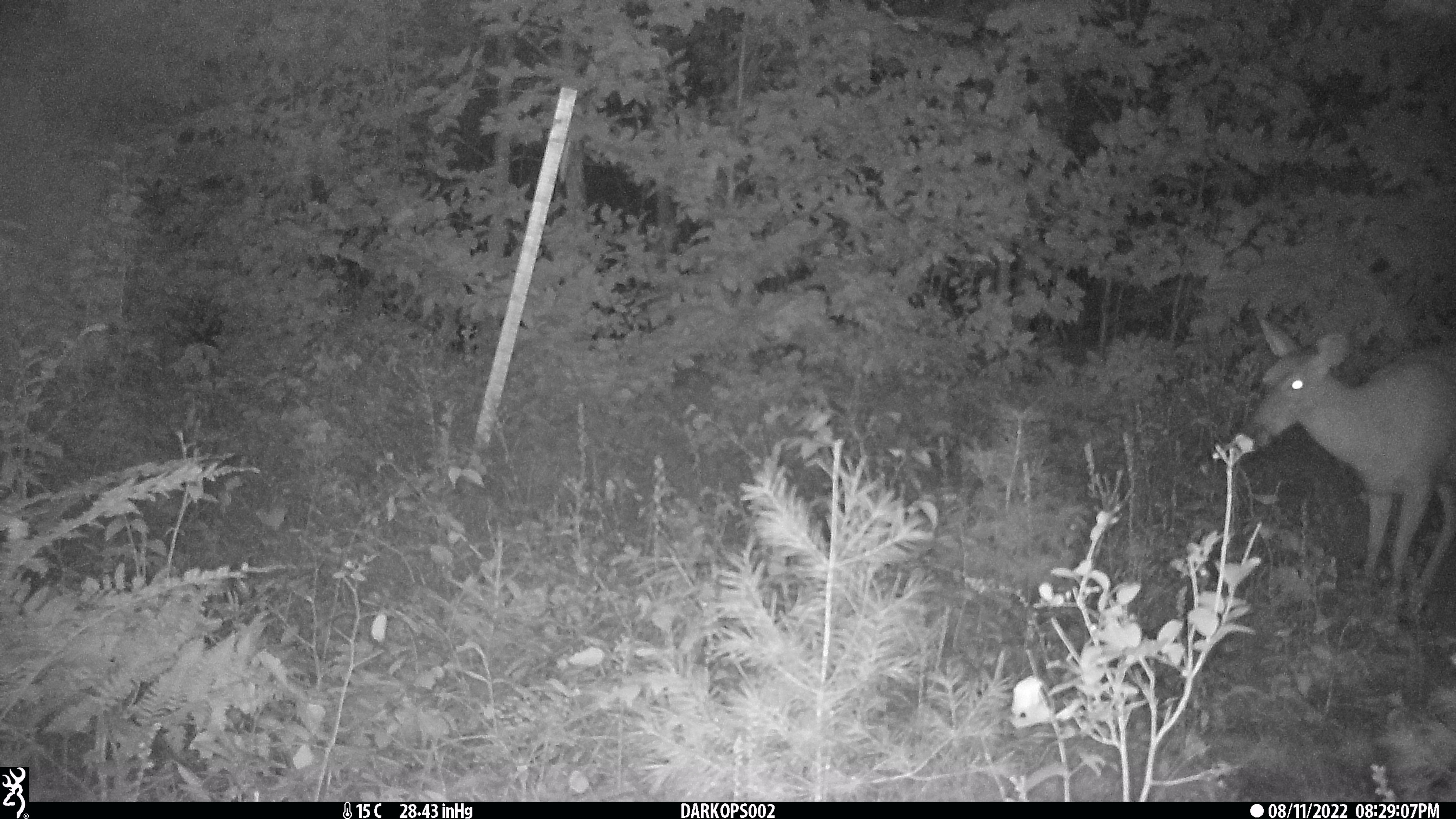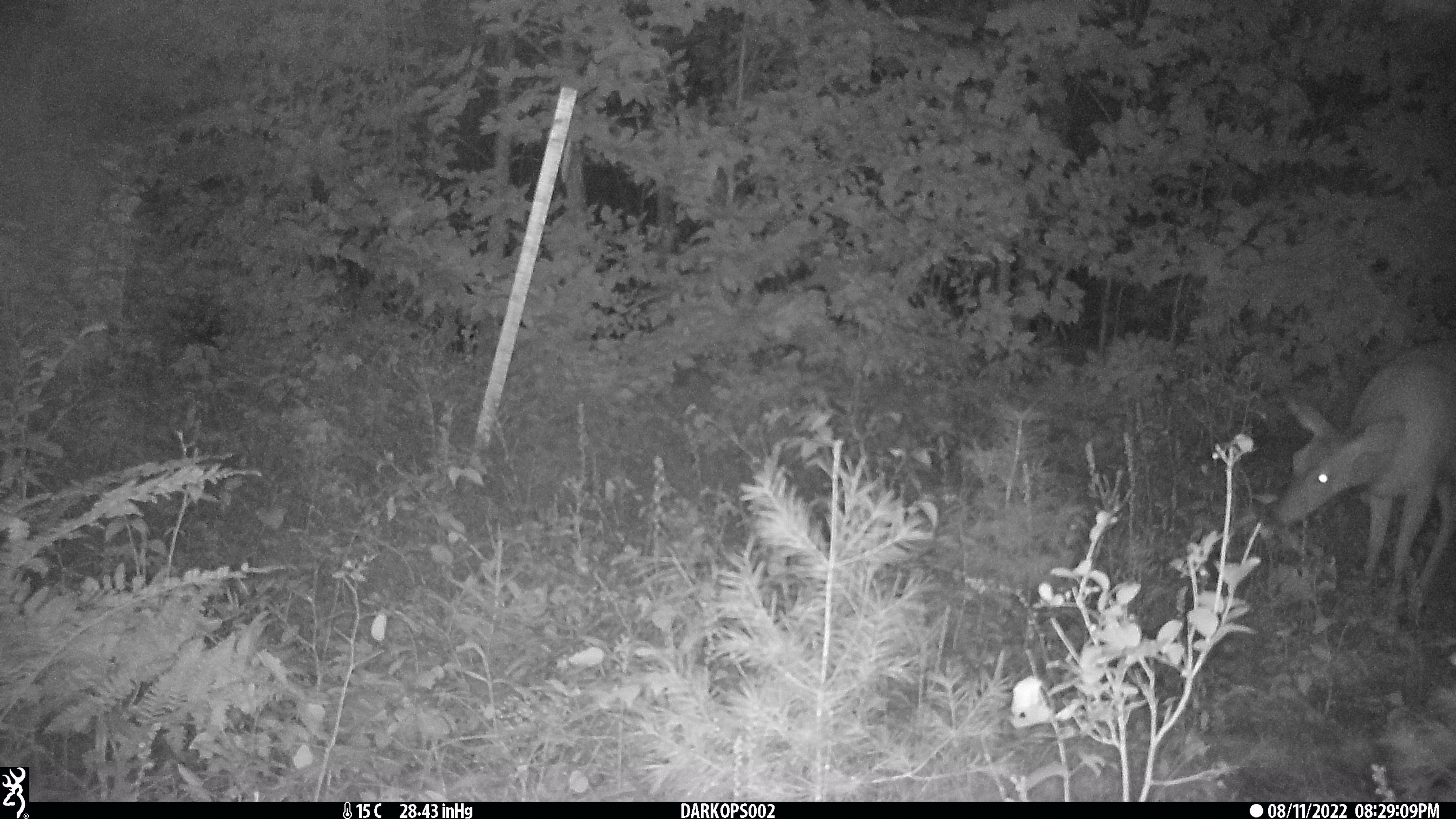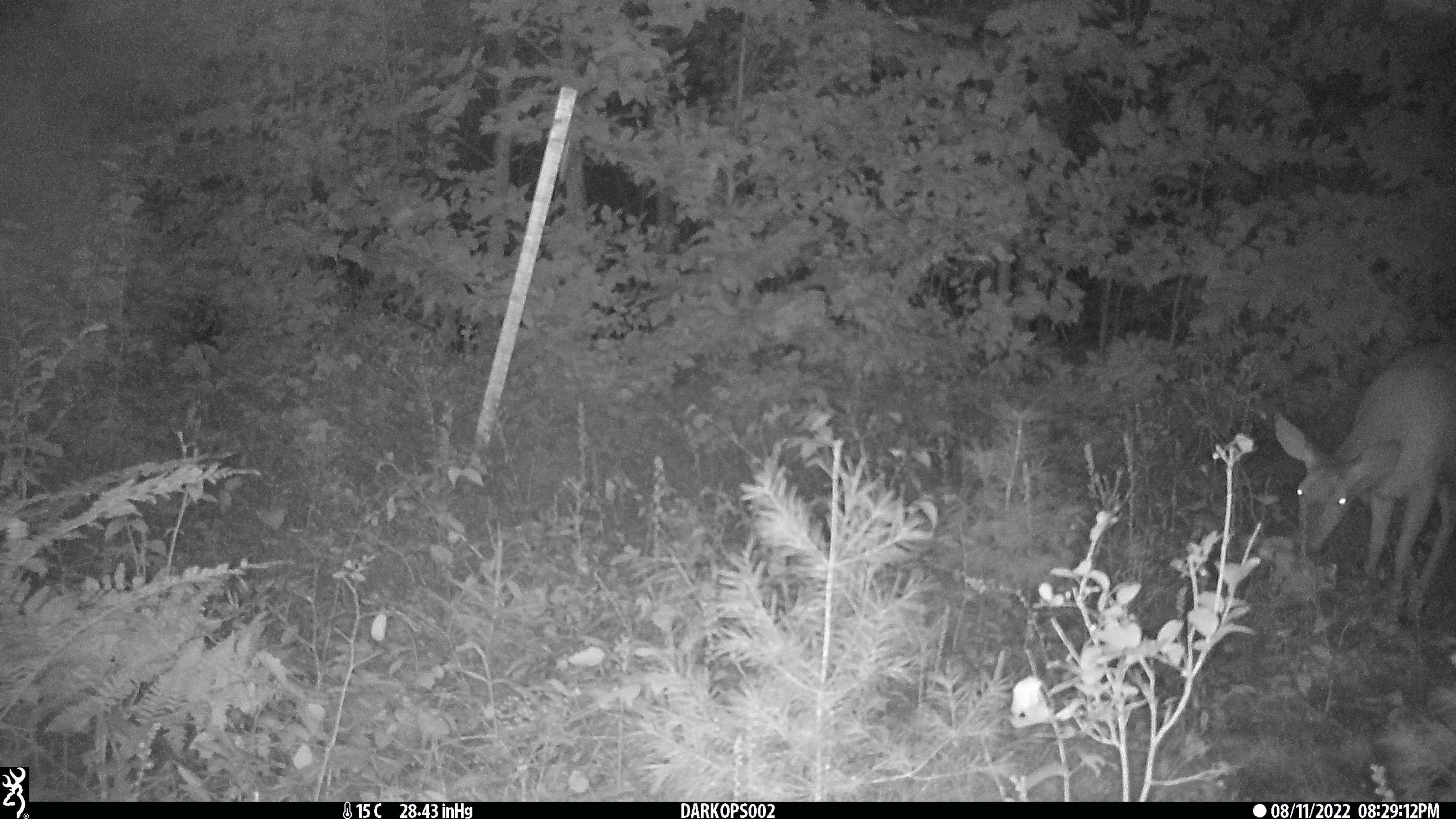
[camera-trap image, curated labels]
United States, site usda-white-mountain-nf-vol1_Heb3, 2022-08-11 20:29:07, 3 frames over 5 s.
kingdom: Animalia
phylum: Chordata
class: Mammalia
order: Artiodactyla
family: Cervidae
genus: Odocoileus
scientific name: Odocoileus virginianus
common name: white-tailed deer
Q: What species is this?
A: White-tailed deer (Odocoileus virginianus).